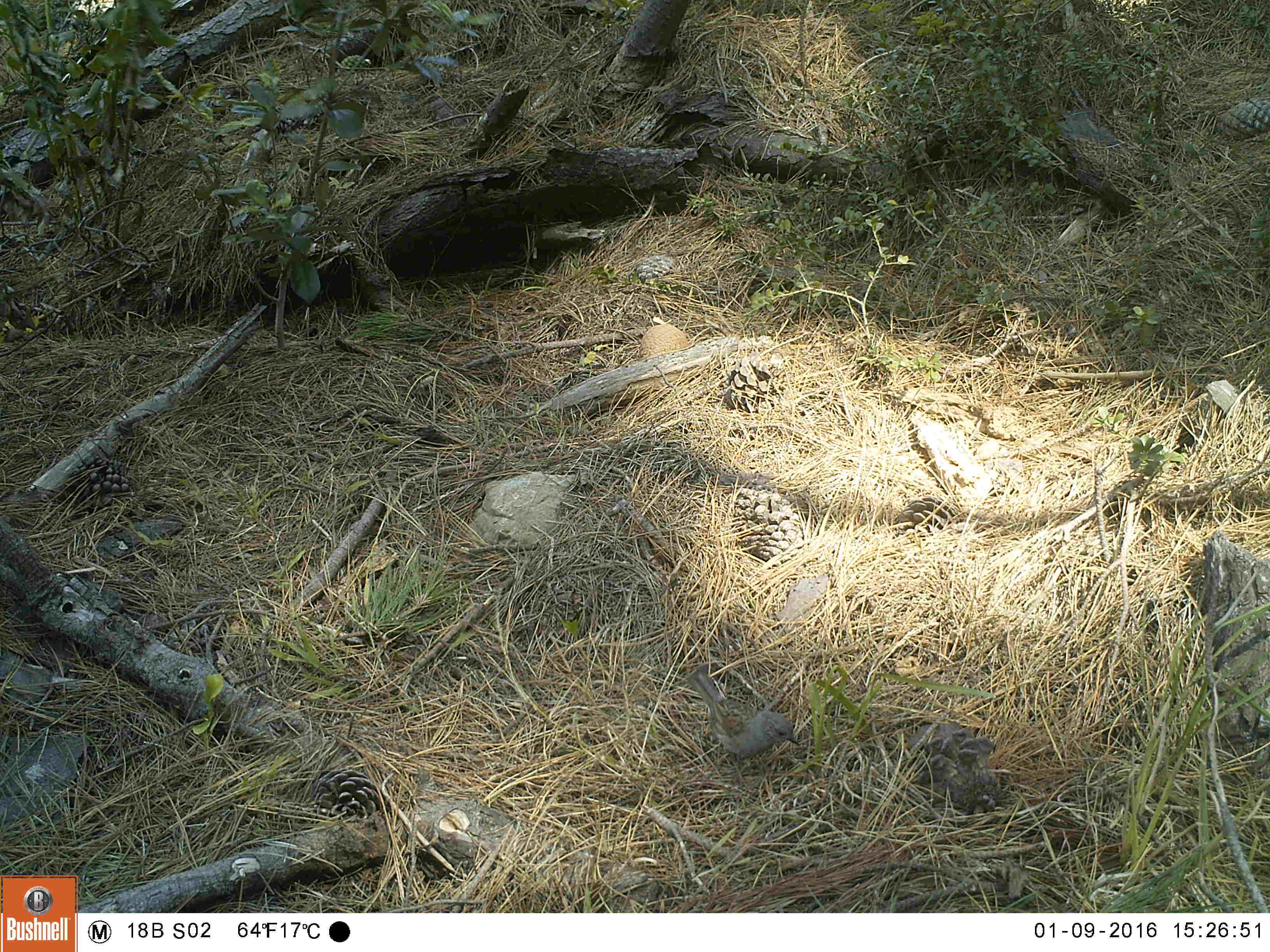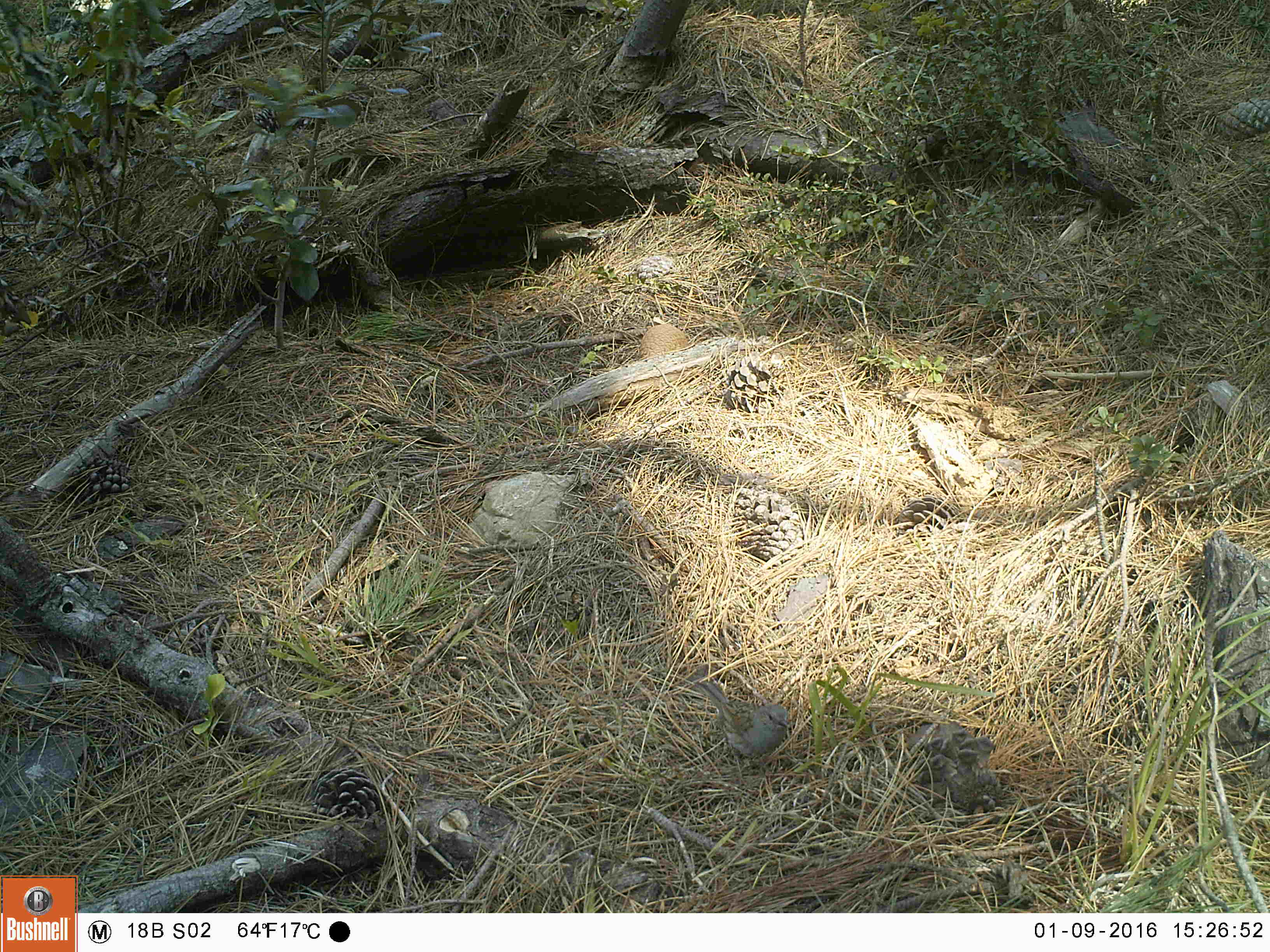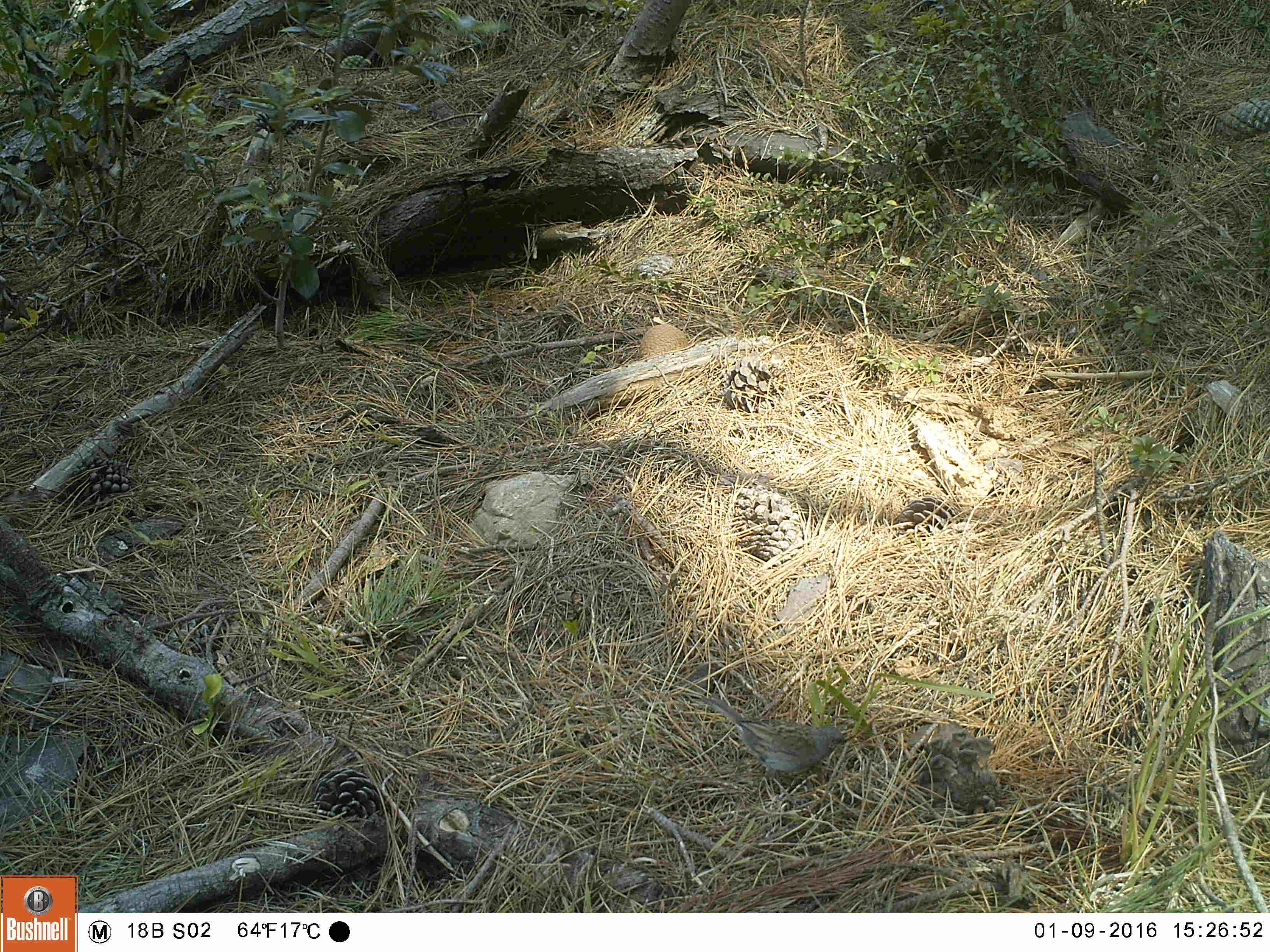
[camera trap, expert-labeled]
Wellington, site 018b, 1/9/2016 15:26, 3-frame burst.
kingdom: Animalia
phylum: Chordata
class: Aves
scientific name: Aves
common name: bird